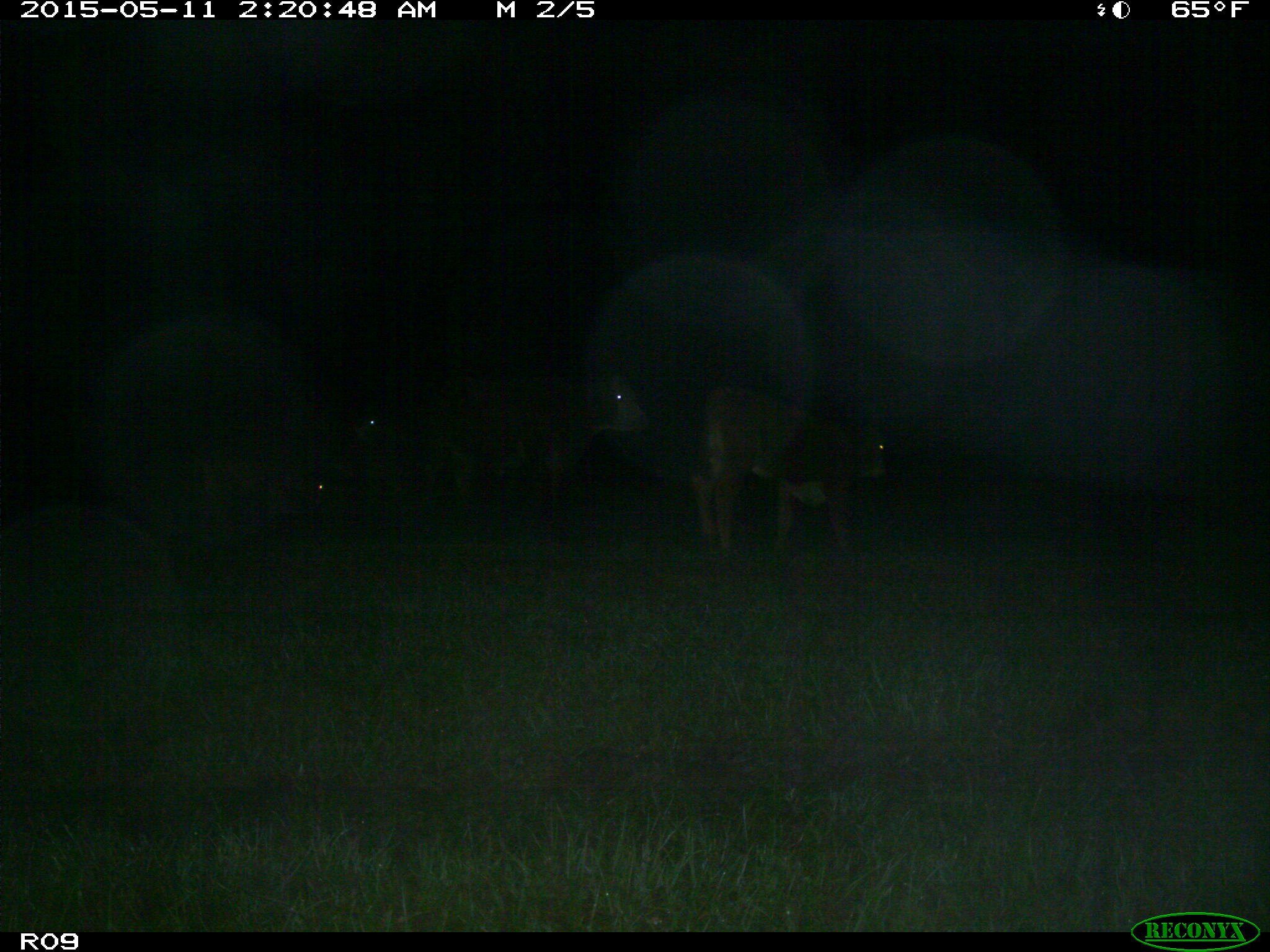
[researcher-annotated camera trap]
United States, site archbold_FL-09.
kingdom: Animalia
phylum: Chordata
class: Mammalia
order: Artiodactyla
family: Bovidae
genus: Bos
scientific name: Bos taurus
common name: domestic cow